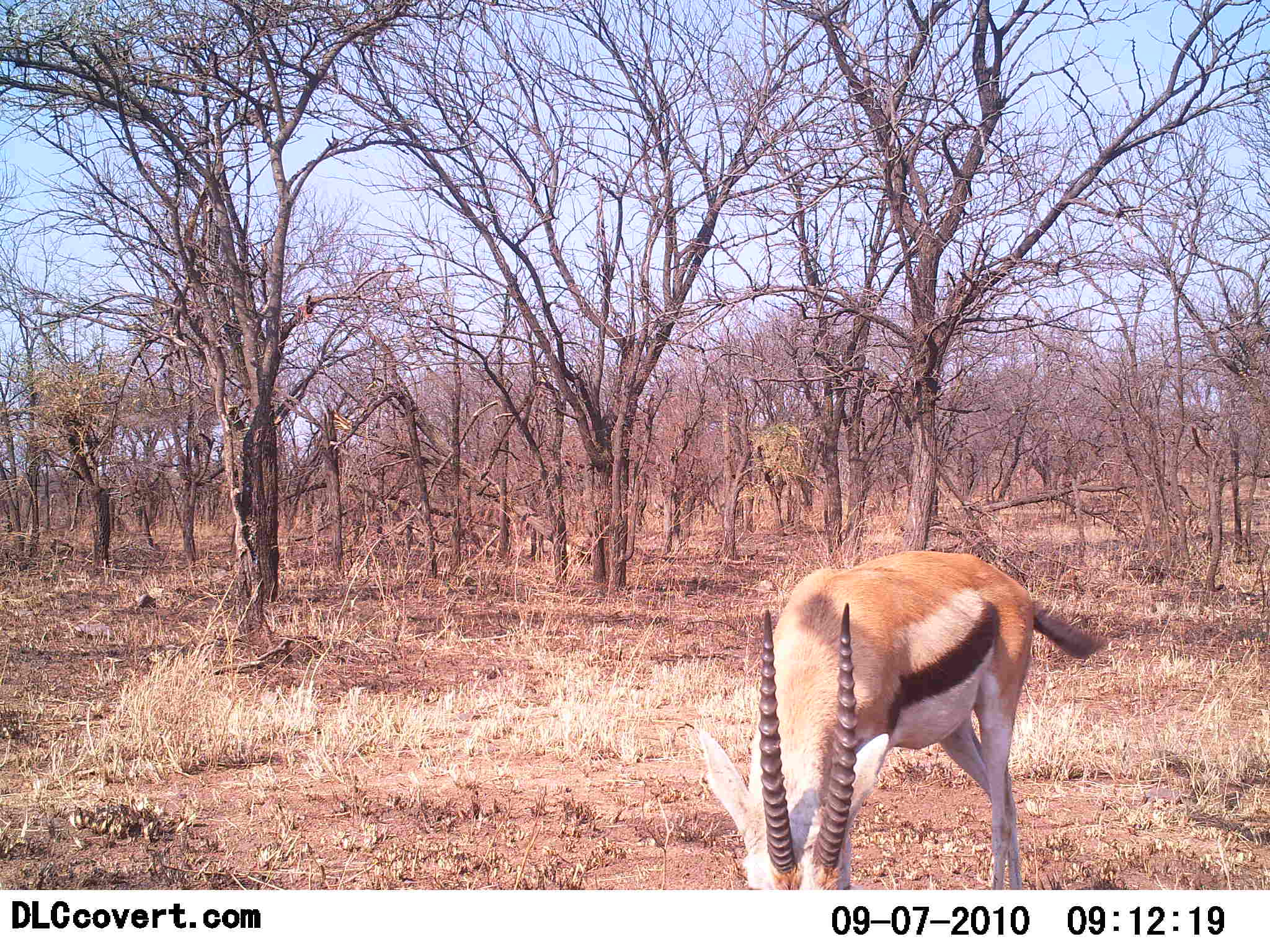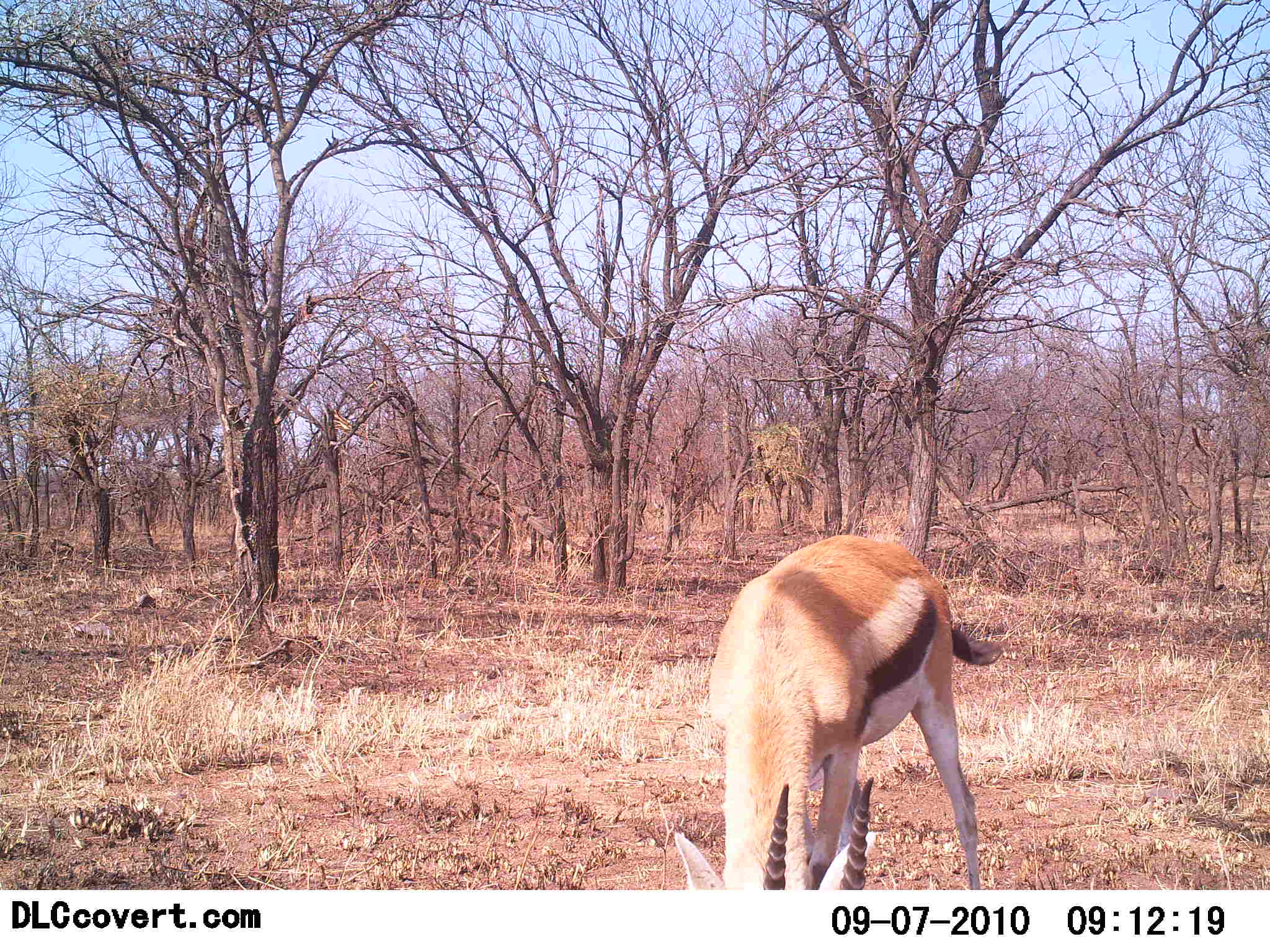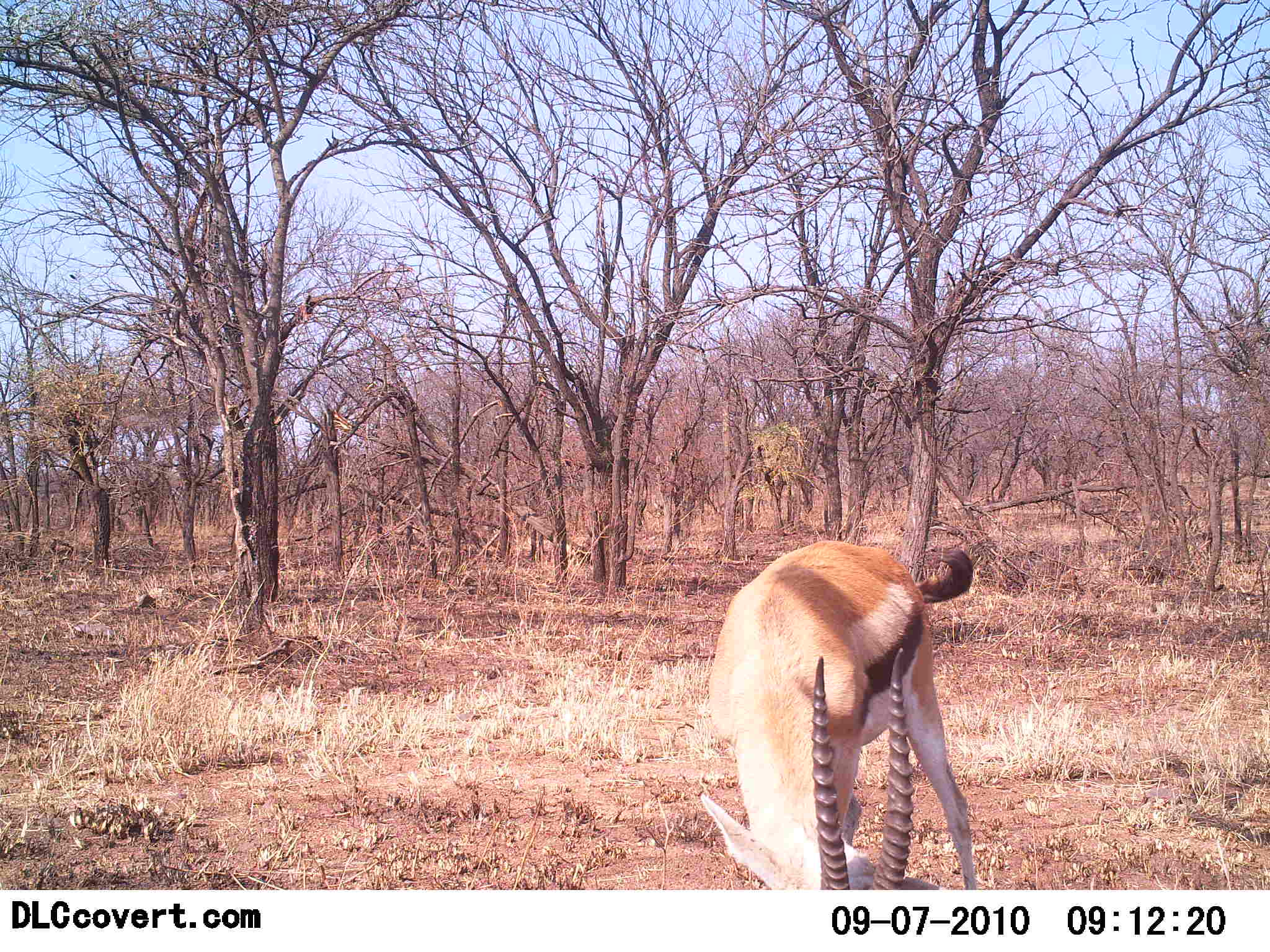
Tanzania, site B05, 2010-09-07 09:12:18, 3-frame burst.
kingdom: Animalia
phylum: Chordata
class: Mammalia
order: Artiodactyla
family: Bovidae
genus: Eudorcas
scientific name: Eudorcas thomsonii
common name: thomson's gazelle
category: gazellethomsons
Gazellethomsons (thomson's gazelle) (Eudorcas thomsonii), count 1. Behavior (volunteer vote fractions): standing 9%, resting 0%, moving 0%, interacting 0%. Young present (vote fraction): 0%. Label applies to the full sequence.